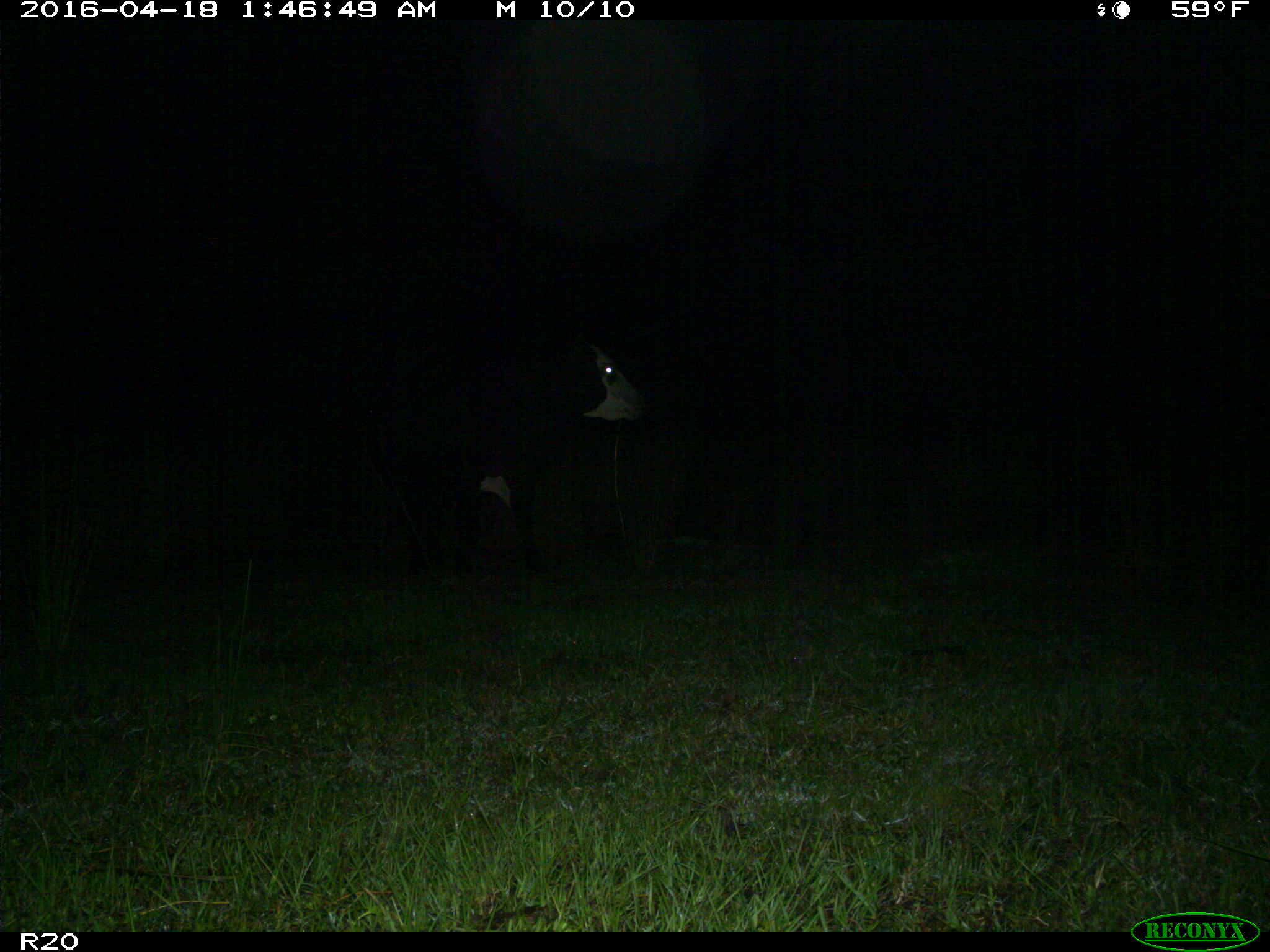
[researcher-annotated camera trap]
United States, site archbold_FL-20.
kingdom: Animalia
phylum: Chordata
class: Mammalia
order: Artiodactyla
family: Bovidae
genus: Bos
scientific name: Bos taurus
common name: domestic cow